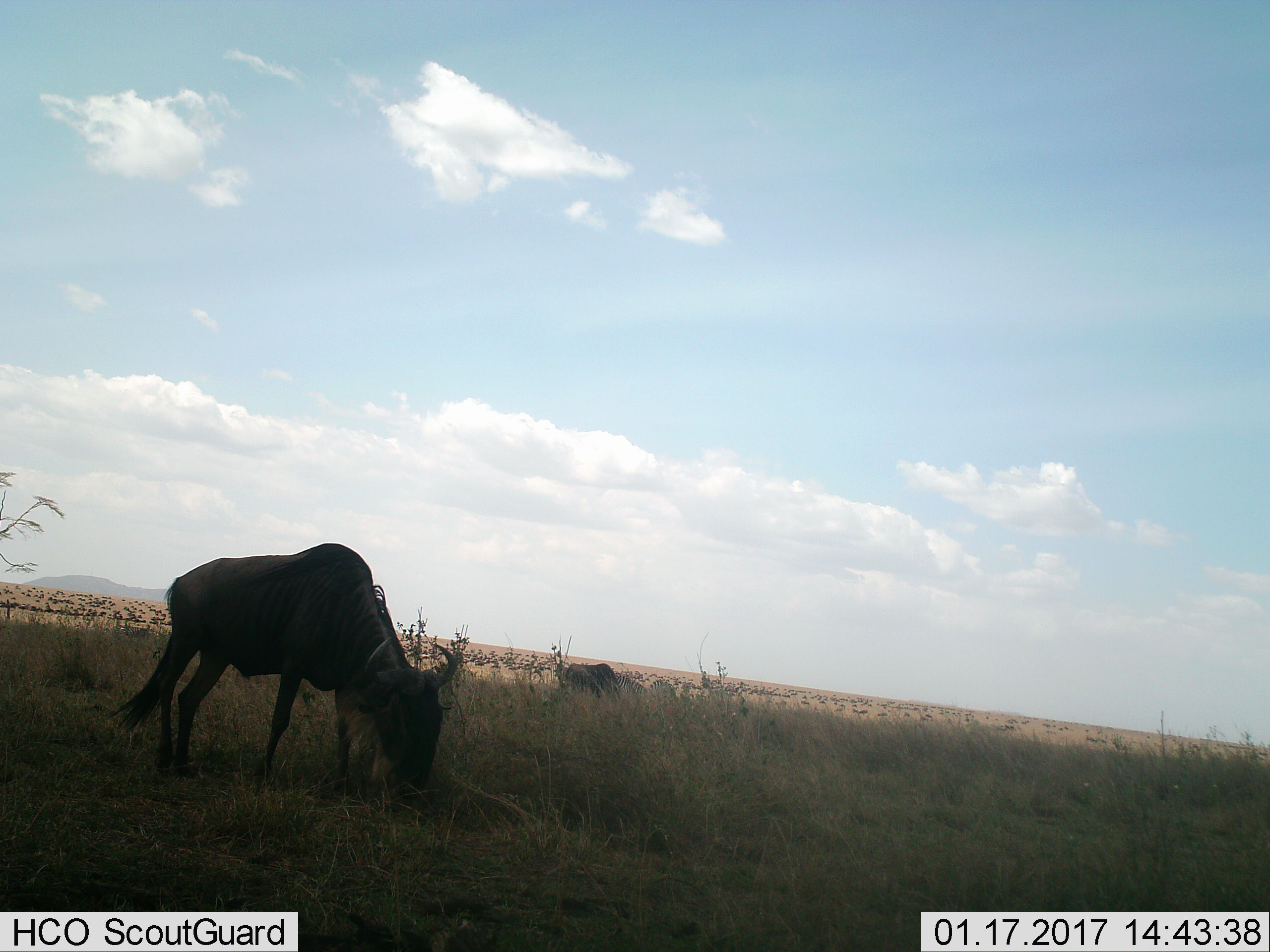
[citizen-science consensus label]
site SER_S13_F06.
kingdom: Animalia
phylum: Chordata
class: Mammalia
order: Artiodactyla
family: Bovidae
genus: Connochaetes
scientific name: Connochaetes taurinus taurinus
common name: blue wildebeest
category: wildebeestblue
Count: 51+.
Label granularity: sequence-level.